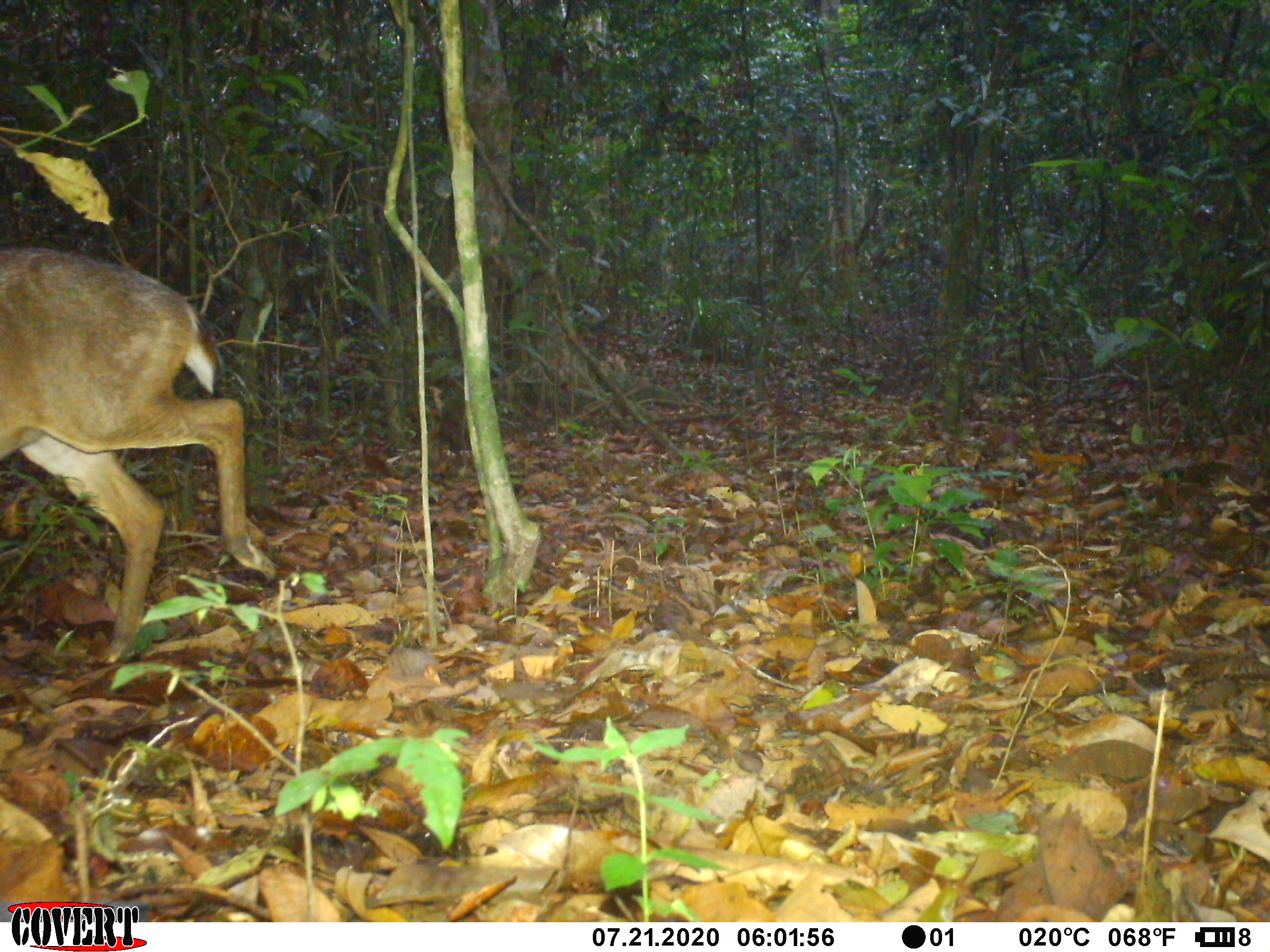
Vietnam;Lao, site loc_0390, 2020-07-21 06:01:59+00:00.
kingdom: Animalia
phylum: Chordata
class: Mammalia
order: Artiodactyla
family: Cervidae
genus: Muntiacus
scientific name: Muntiacus vuquangensis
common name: large-antlered muntjac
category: large antlered muntjac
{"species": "large antlered muntjac (large-antlered muntjac) (Muntiacus vuquangensis)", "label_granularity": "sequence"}